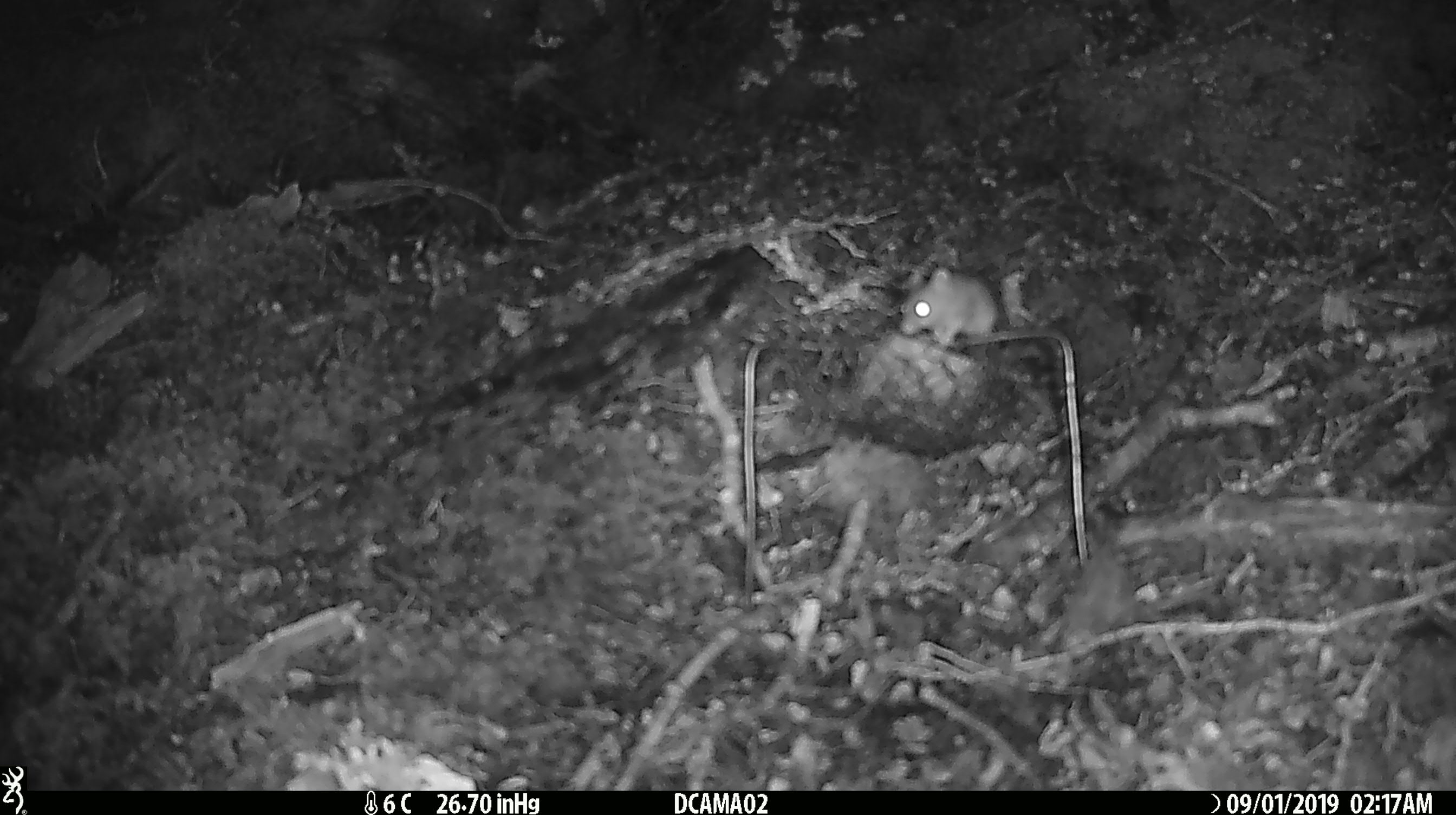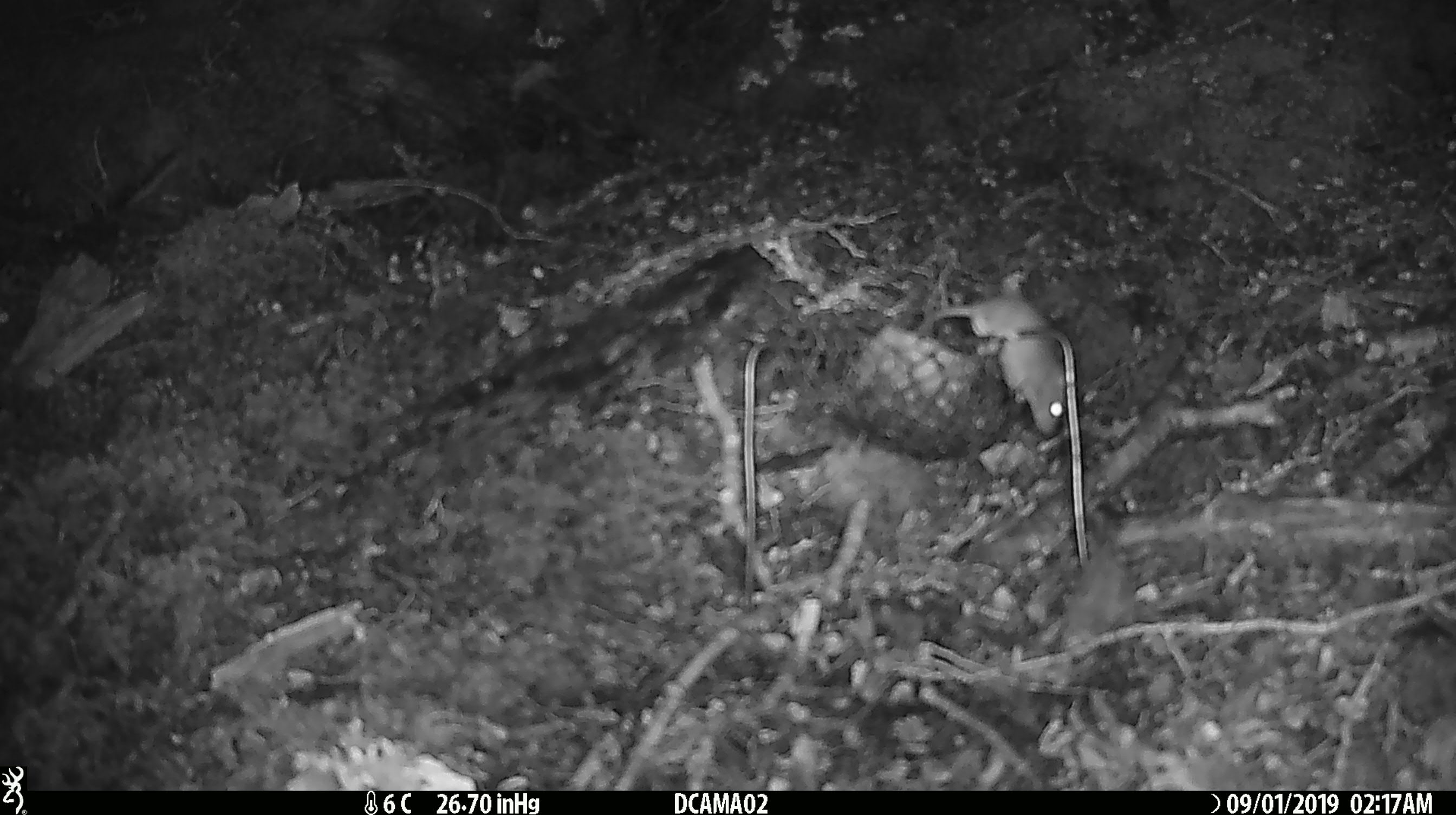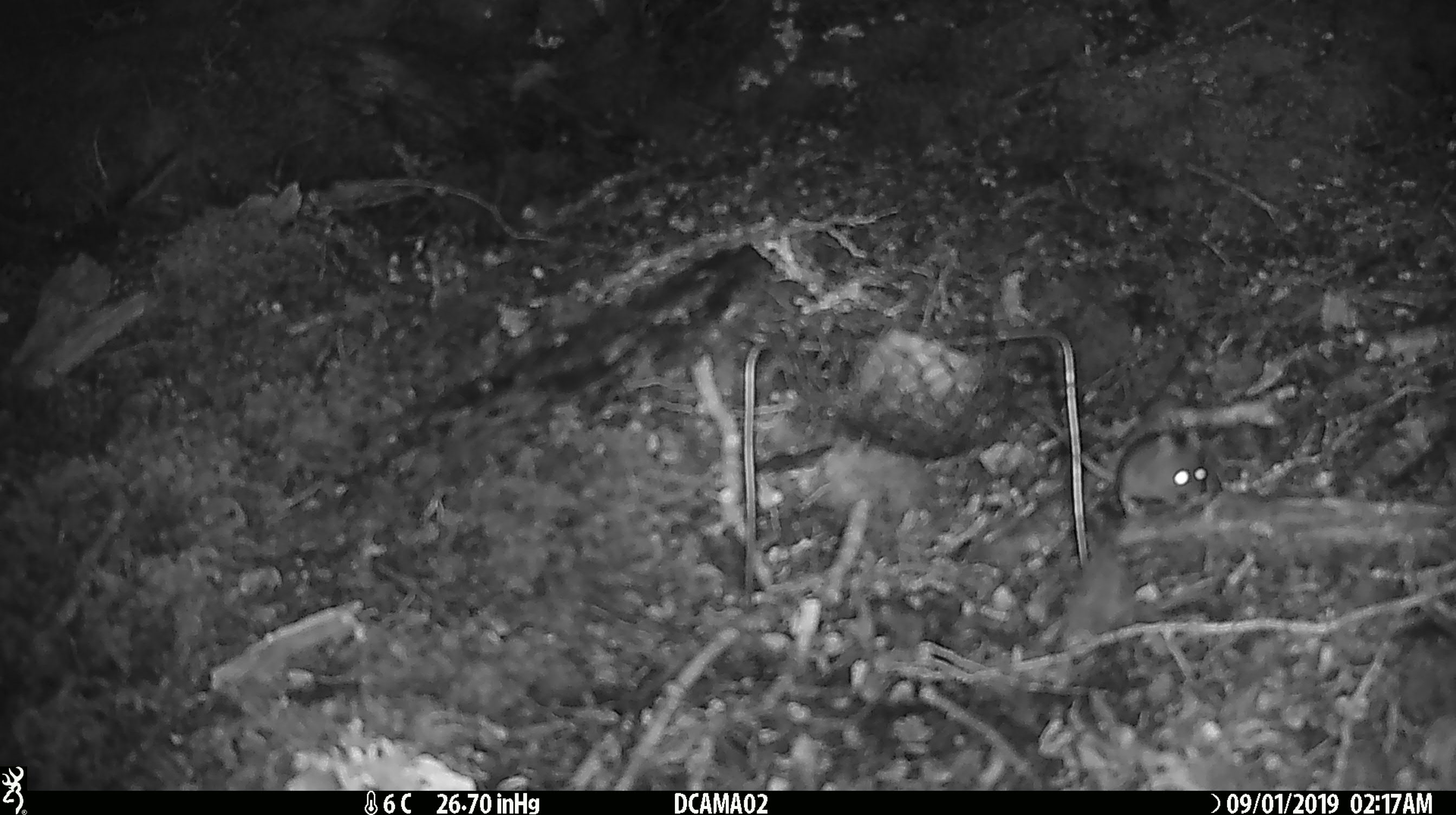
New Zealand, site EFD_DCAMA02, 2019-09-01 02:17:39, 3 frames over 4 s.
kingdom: Animalia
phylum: Chordata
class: Mammalia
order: Rodentia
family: Muridae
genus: Mus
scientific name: Mus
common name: mouse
Mouse (Mus).